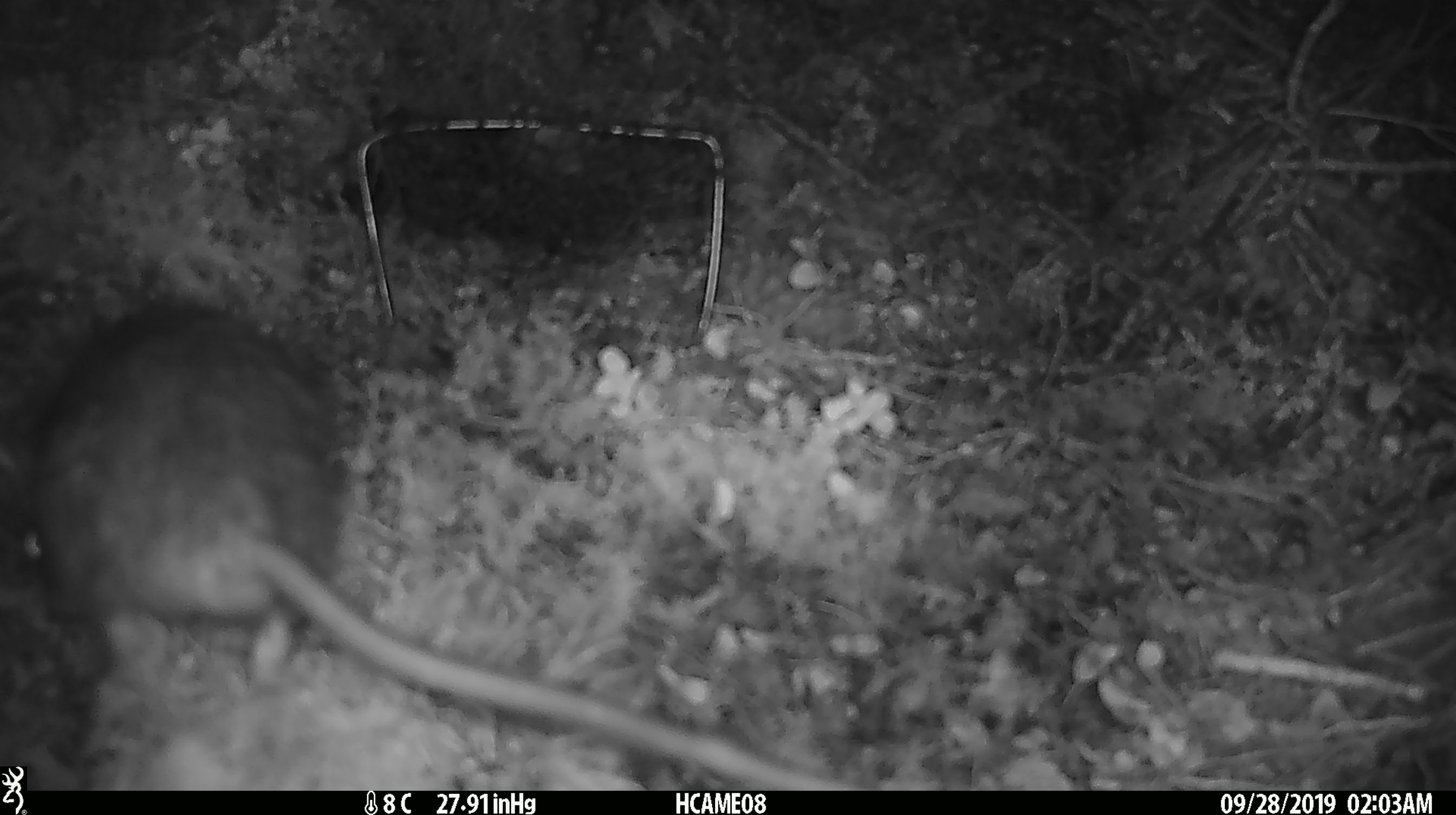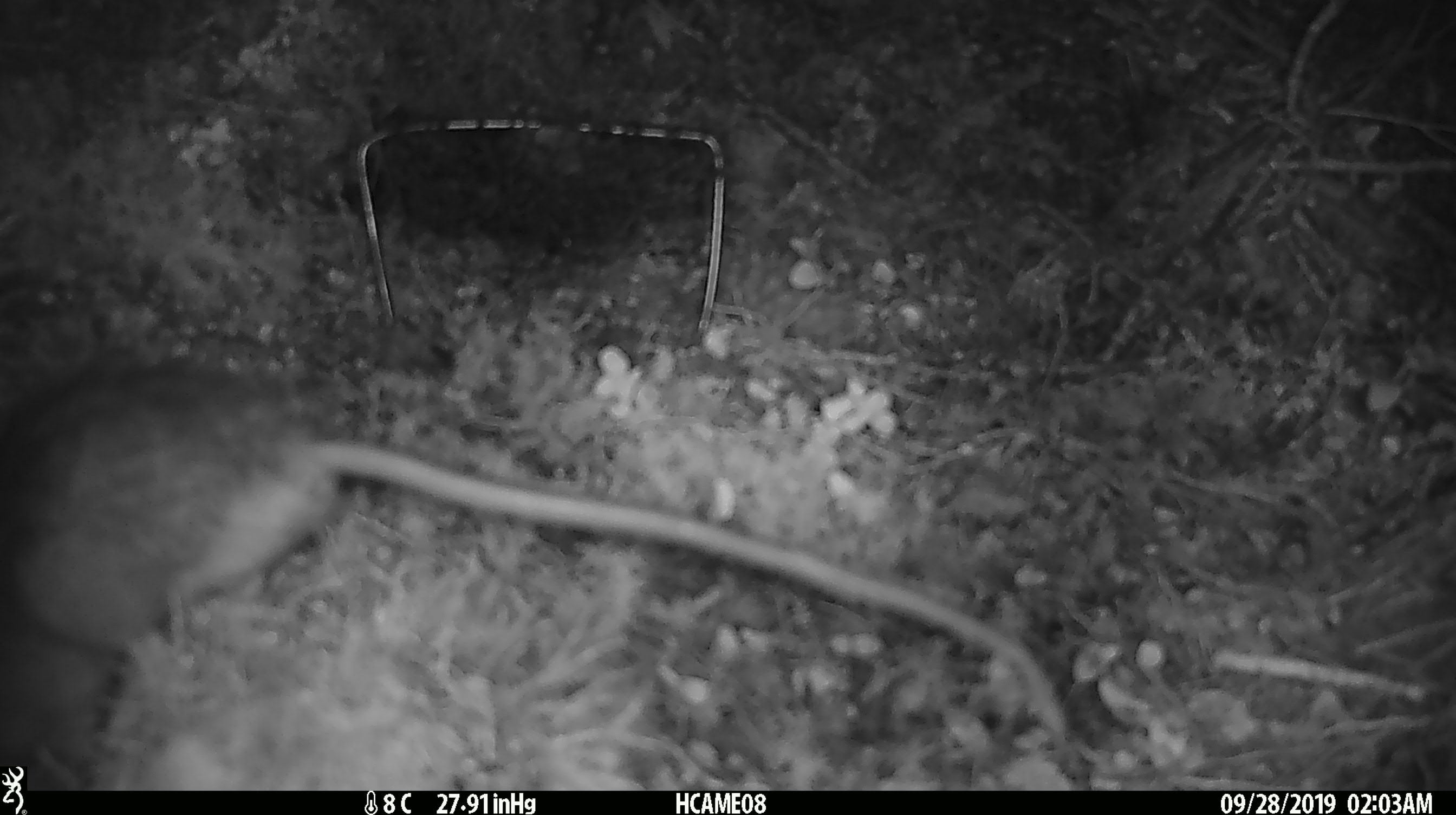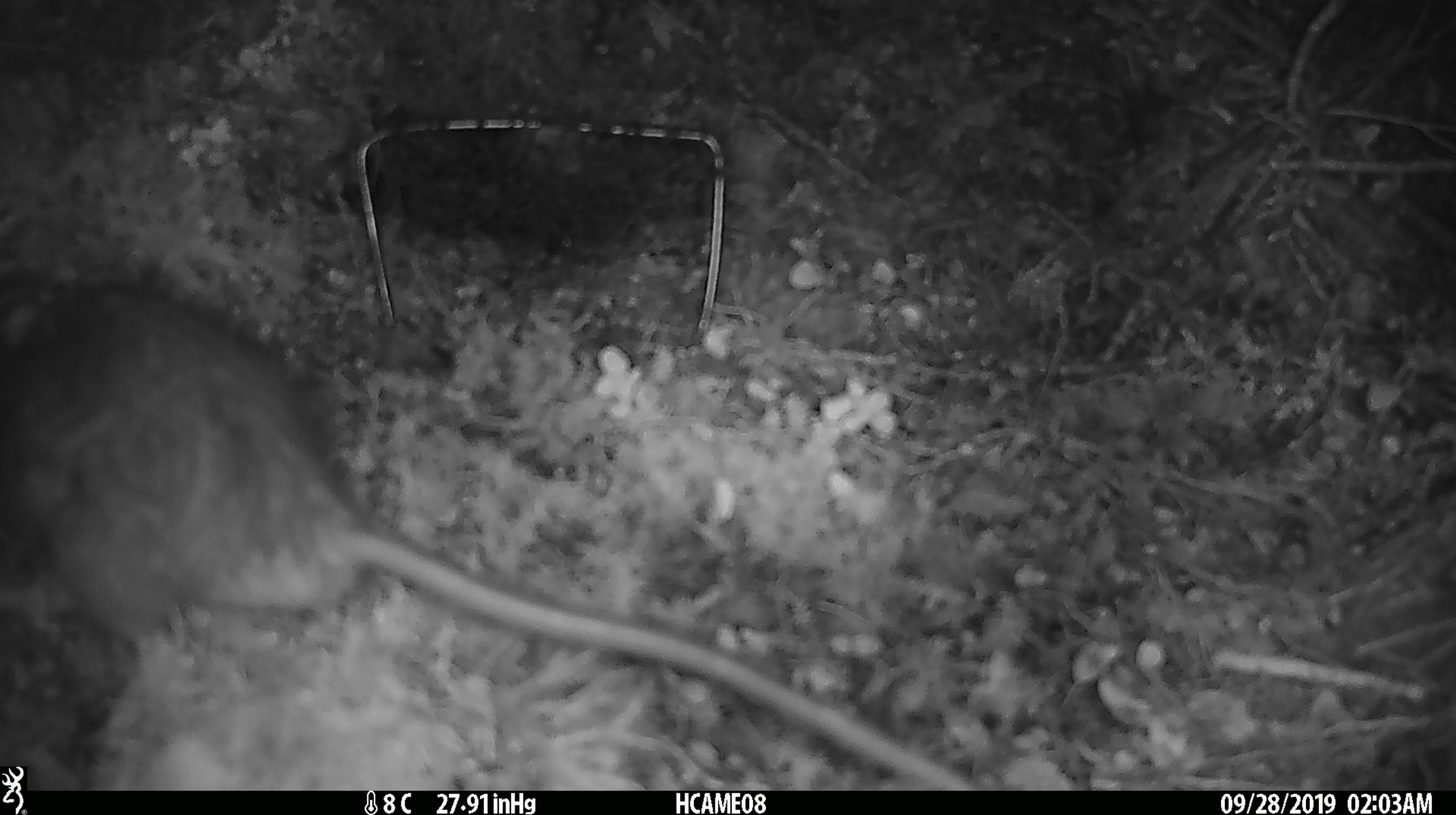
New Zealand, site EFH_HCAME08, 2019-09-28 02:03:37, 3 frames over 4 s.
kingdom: Animalia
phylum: Chordata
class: Mammalia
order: Rodentia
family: Muridae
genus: Rattus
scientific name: Rattus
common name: rat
Rat (Rattus).